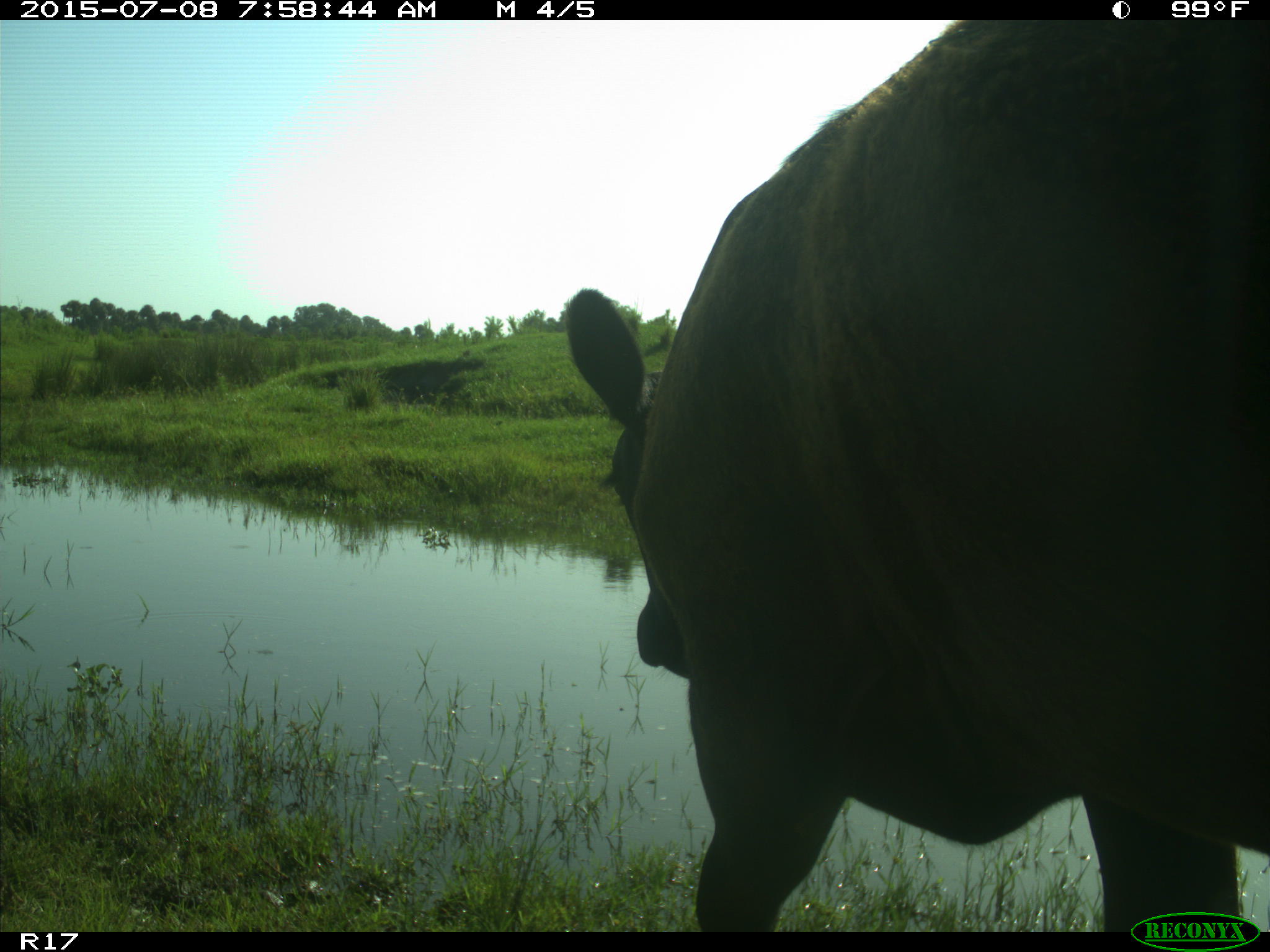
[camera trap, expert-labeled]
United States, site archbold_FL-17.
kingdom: Animalia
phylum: Chordata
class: Mammalia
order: Artiodactyla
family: Bovidae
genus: Bos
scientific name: Bos taurus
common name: domestic cow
Bos taurus (domestic cow).